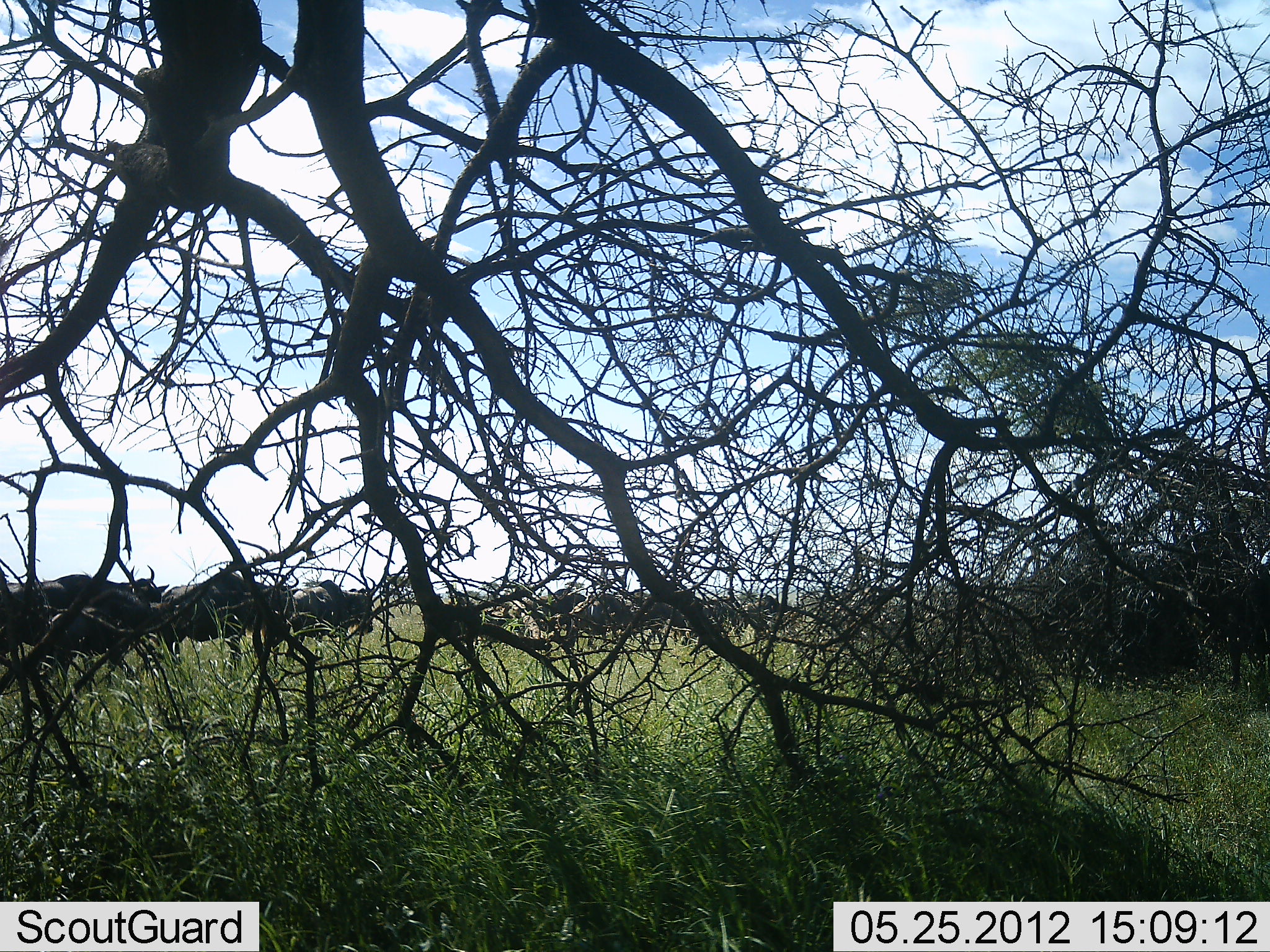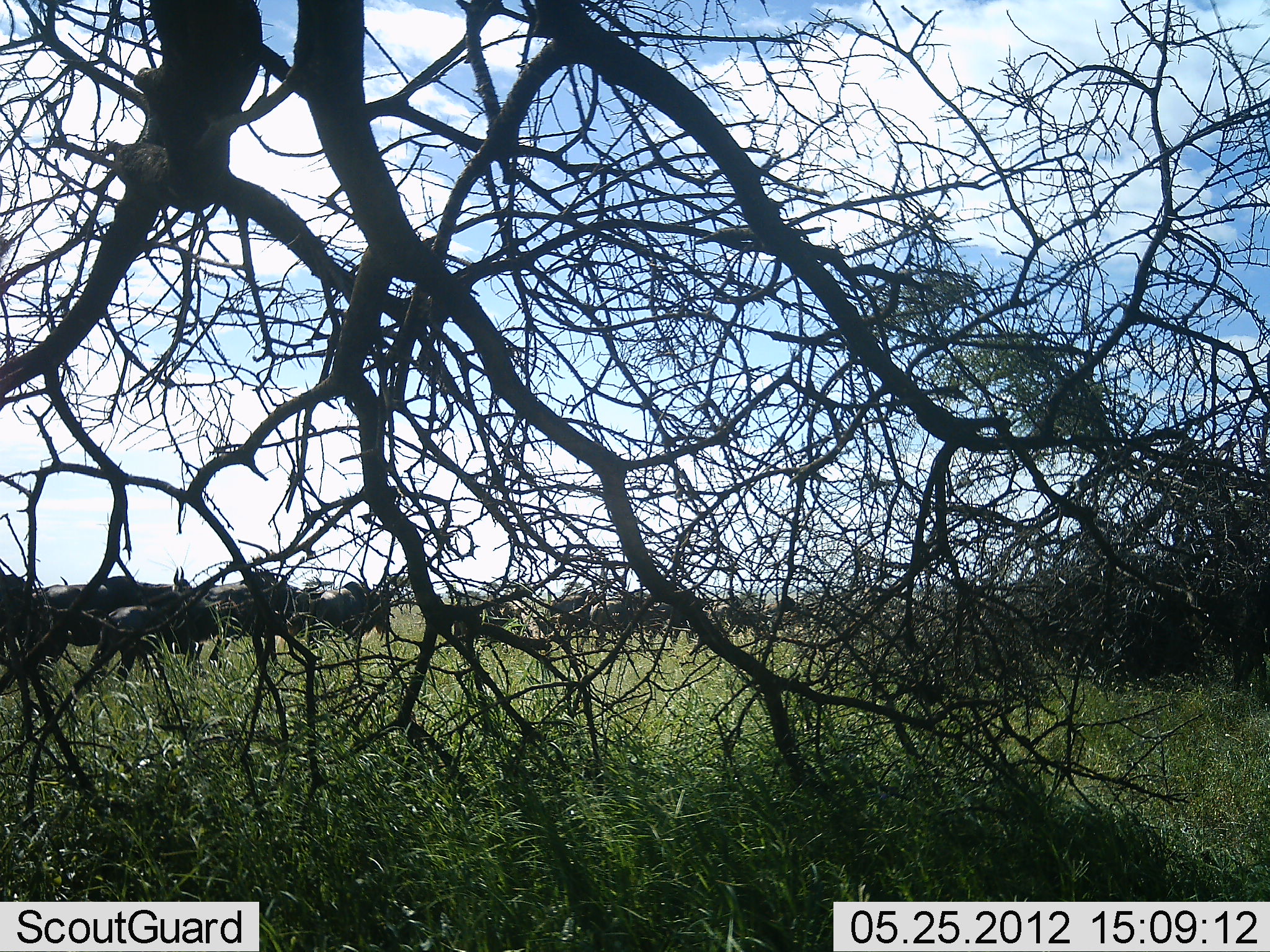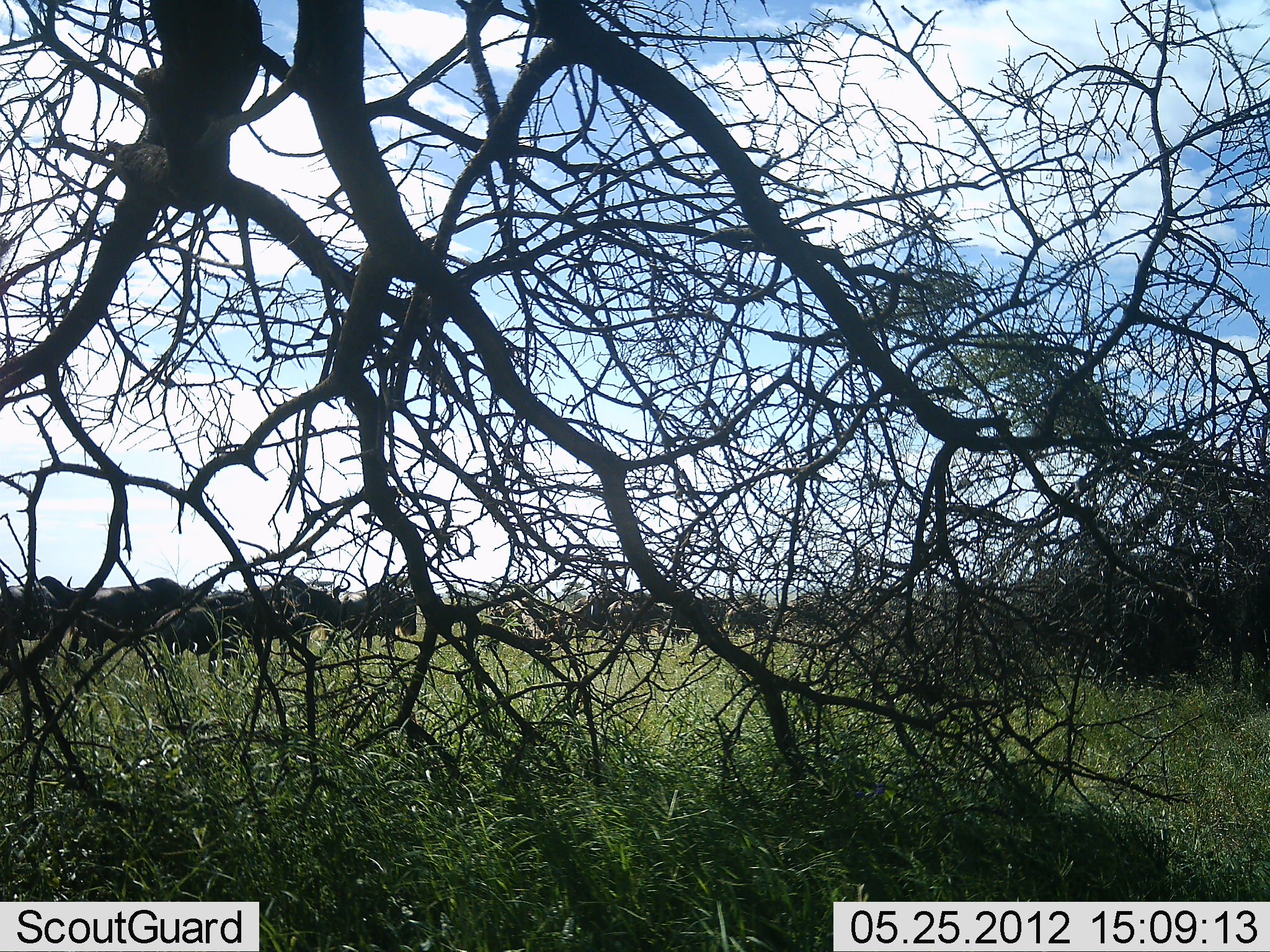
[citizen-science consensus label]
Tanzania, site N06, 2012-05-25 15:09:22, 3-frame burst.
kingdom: Animalia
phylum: Chordata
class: Mammalia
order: Artiodactyla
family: Bovidae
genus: Connochaetes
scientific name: Connochaetes taurinus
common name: blue wildebeest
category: wildebeest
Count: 11-50.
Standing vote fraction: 9%.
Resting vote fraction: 5%.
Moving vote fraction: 91%.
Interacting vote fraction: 0%.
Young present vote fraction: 14%.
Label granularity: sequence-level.